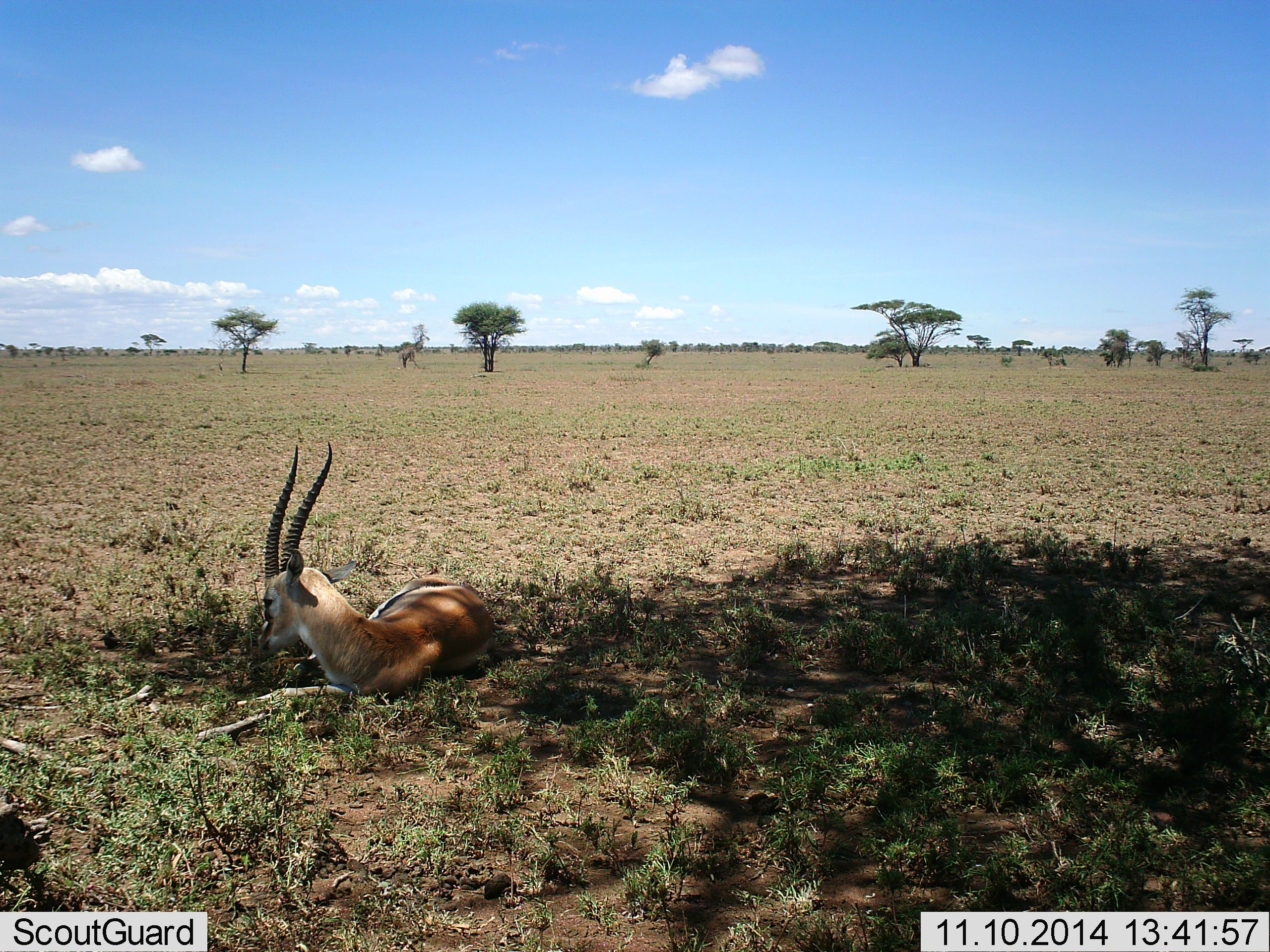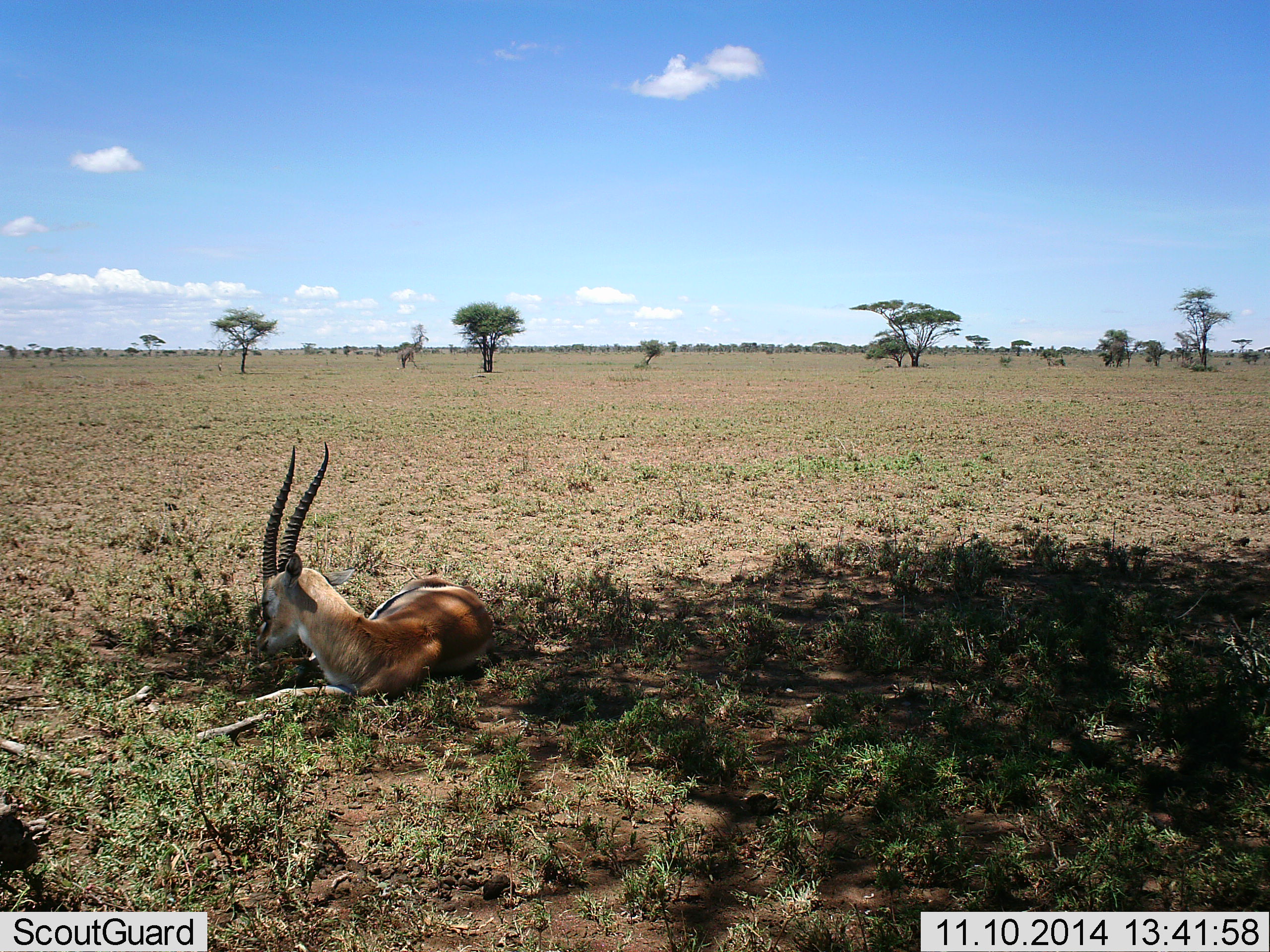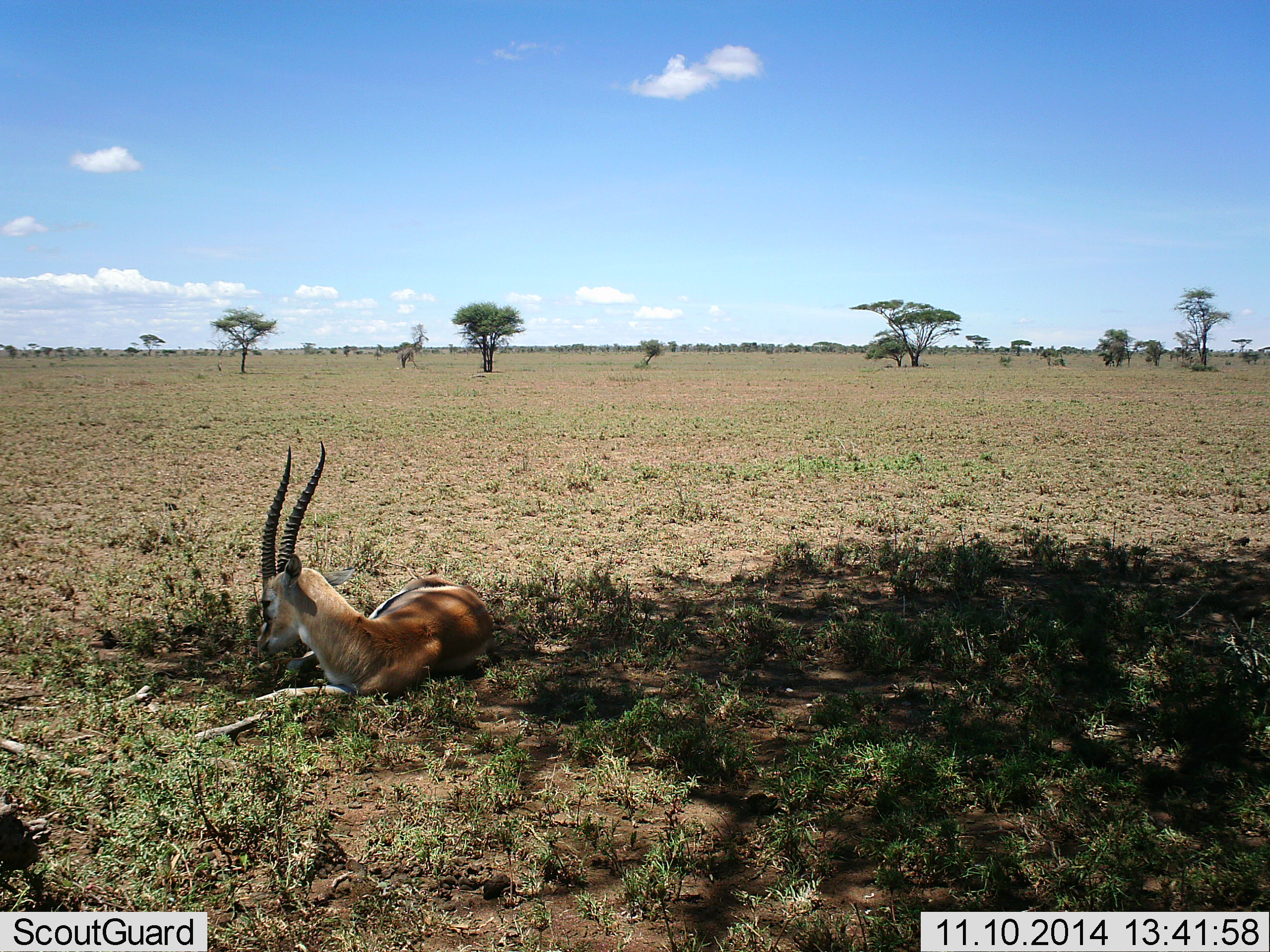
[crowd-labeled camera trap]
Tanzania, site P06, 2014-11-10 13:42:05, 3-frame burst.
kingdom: Animalia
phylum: Chordata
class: Mammalia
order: Artiodactyla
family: Bovidae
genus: Eudorcas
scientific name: Eudorcas thomsonii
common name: thomson's gazelle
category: gazellethomsons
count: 1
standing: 0%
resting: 100%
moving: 0%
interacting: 0%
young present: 0%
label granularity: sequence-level